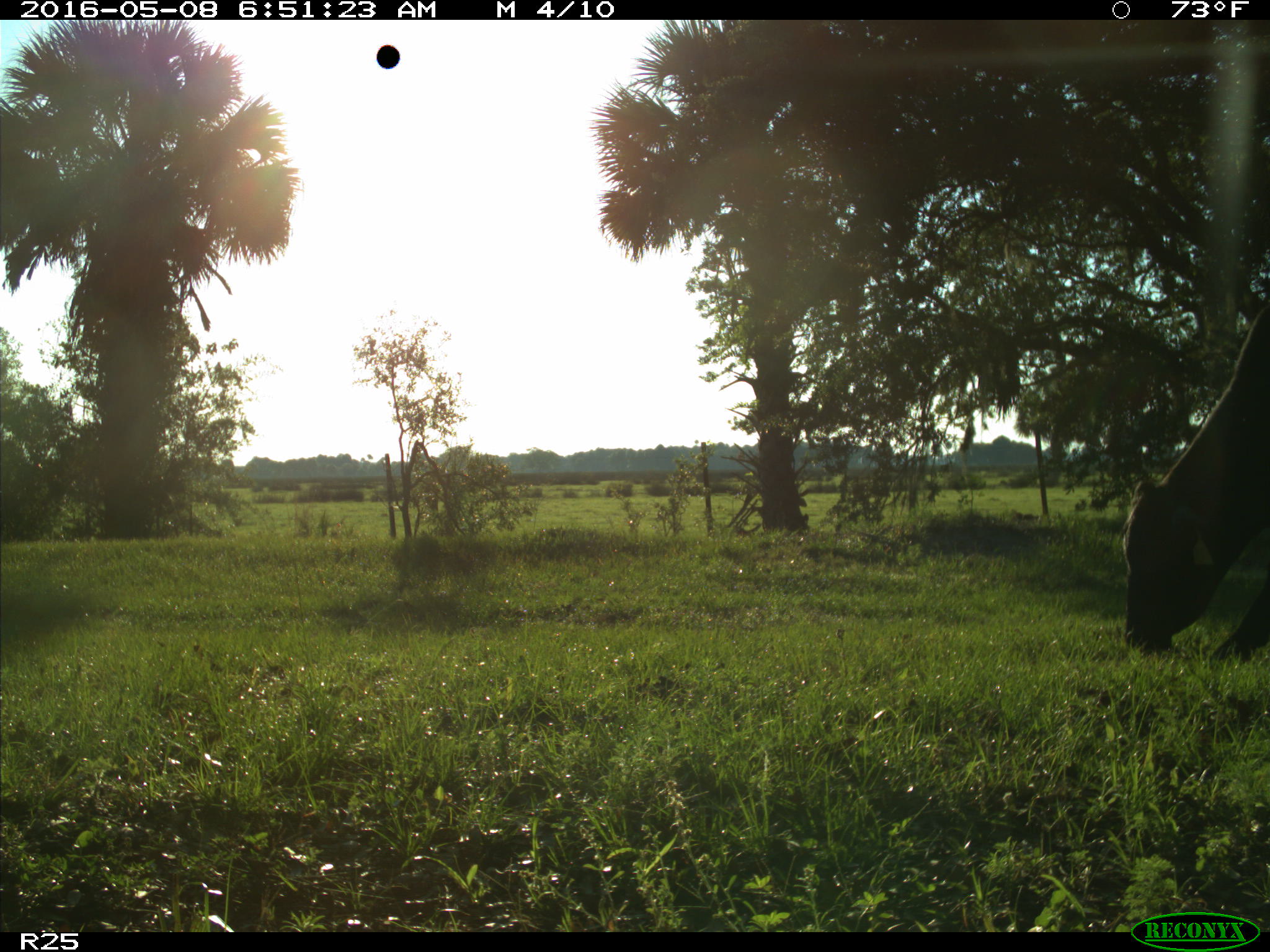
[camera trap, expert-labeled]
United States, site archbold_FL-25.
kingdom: Animalia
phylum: Chordata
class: Mammalia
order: Artiodactyla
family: Bovidae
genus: Bos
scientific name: Bos taurus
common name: domestic cow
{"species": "Bos taurus (domestic cow)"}